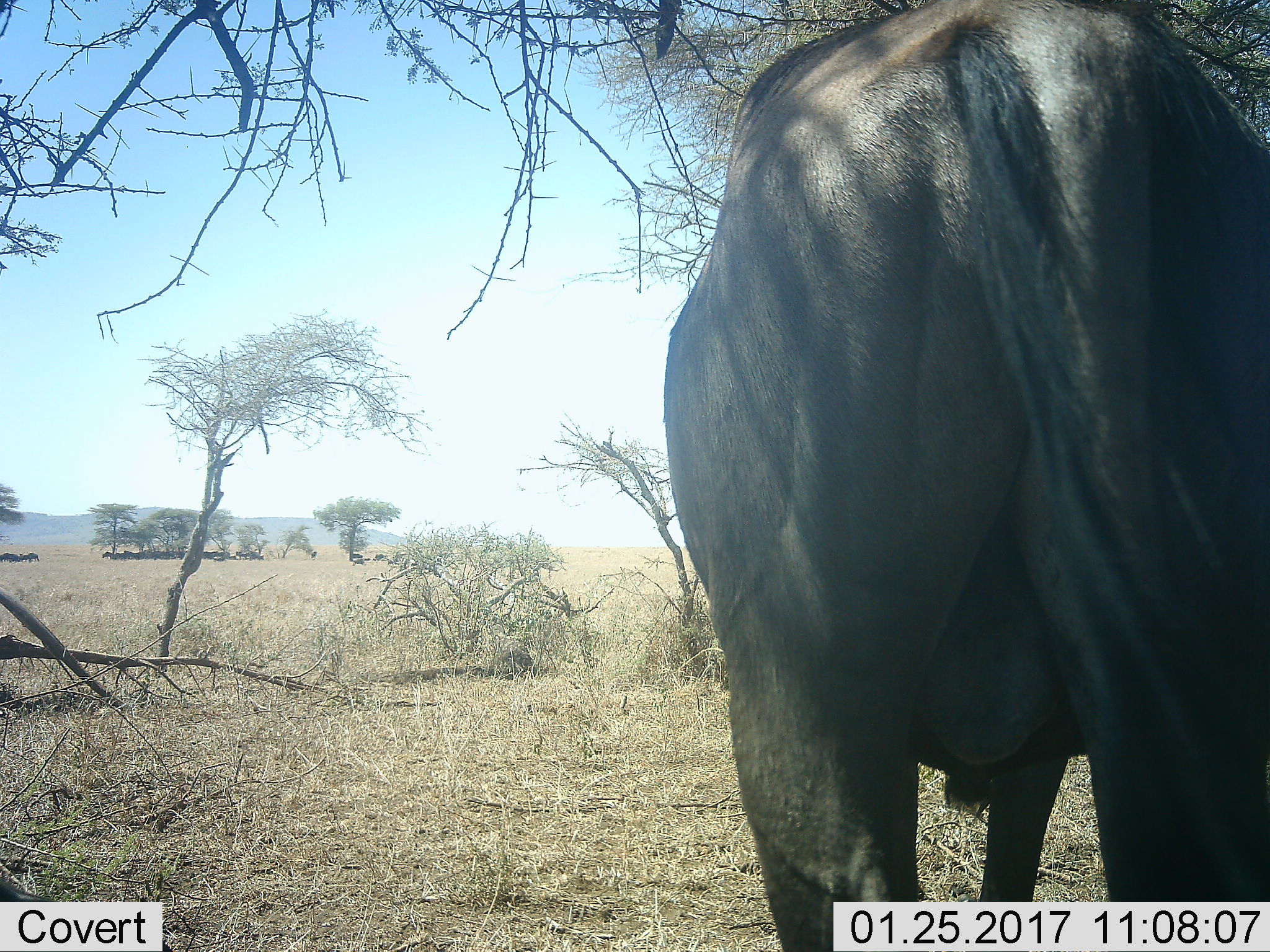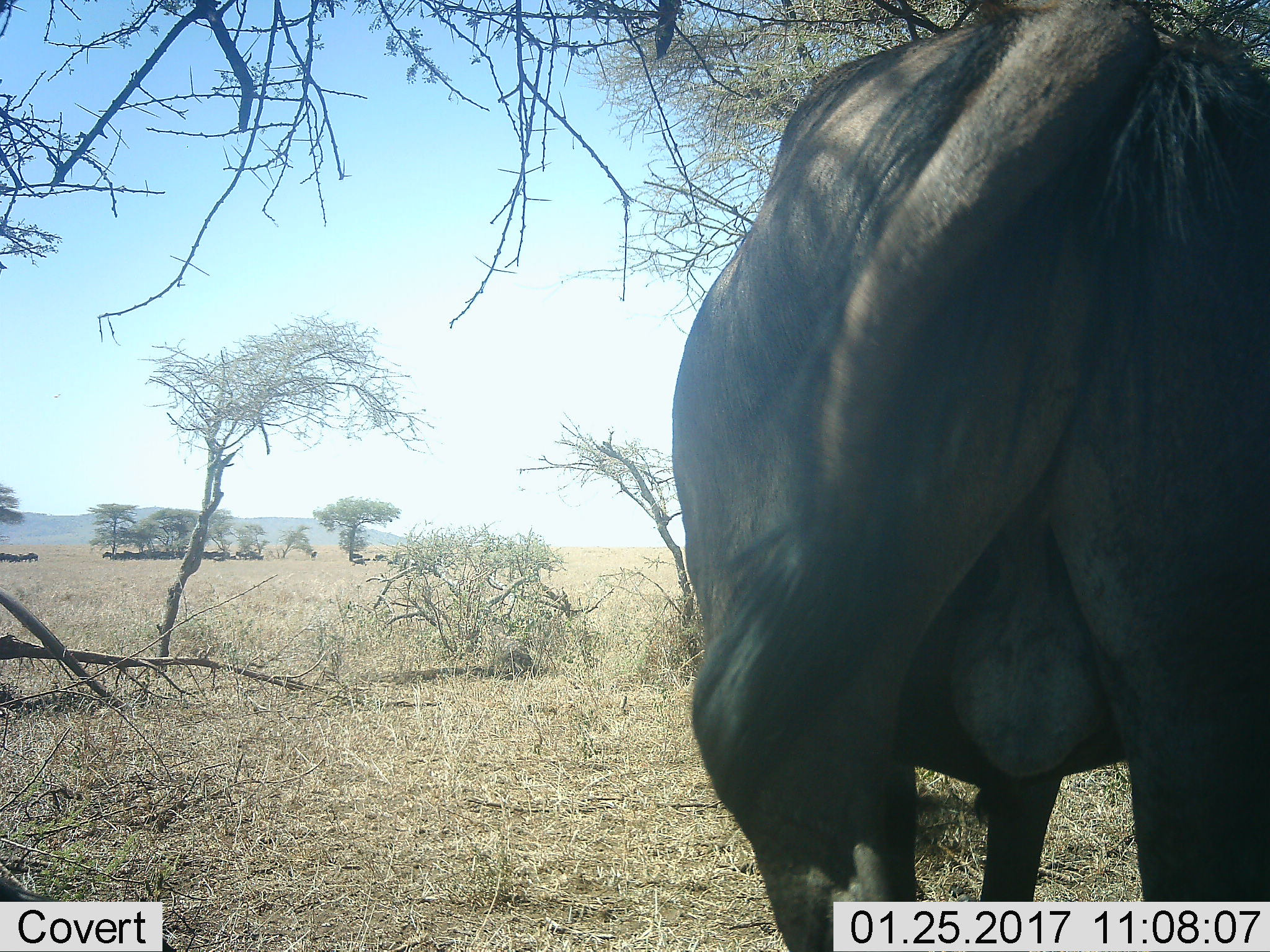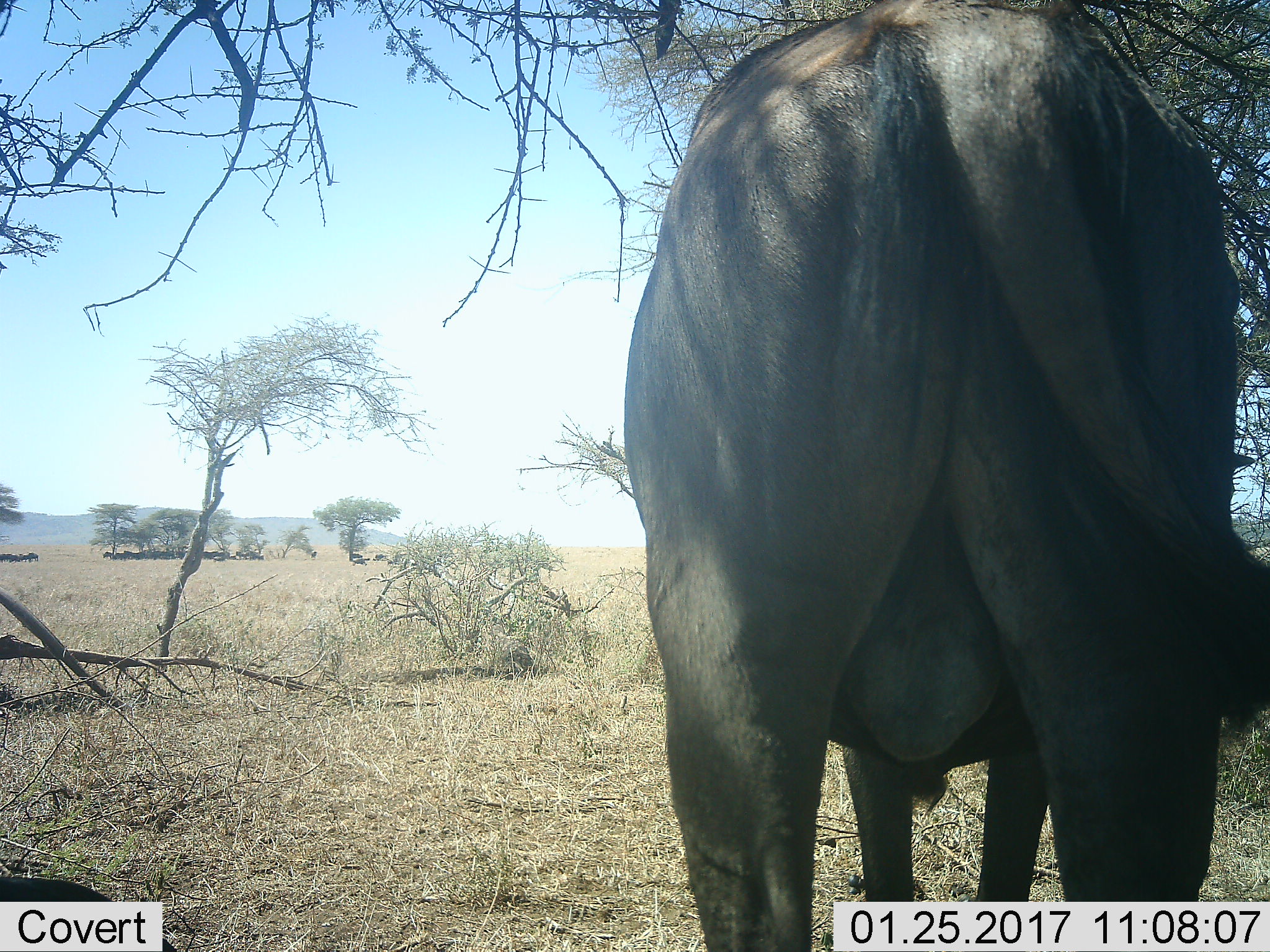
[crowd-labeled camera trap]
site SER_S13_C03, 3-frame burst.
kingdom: Animalia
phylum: Chordata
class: Mammalia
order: Artiodactyla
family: Bovidae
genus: Connochaetes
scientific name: Connochaetes taurinus taurinus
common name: blue wildebeest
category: wildebeestblue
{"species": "wildebeestblue (blue wildebeest) (Connochaetes taurinus taurinus)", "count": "2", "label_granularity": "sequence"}